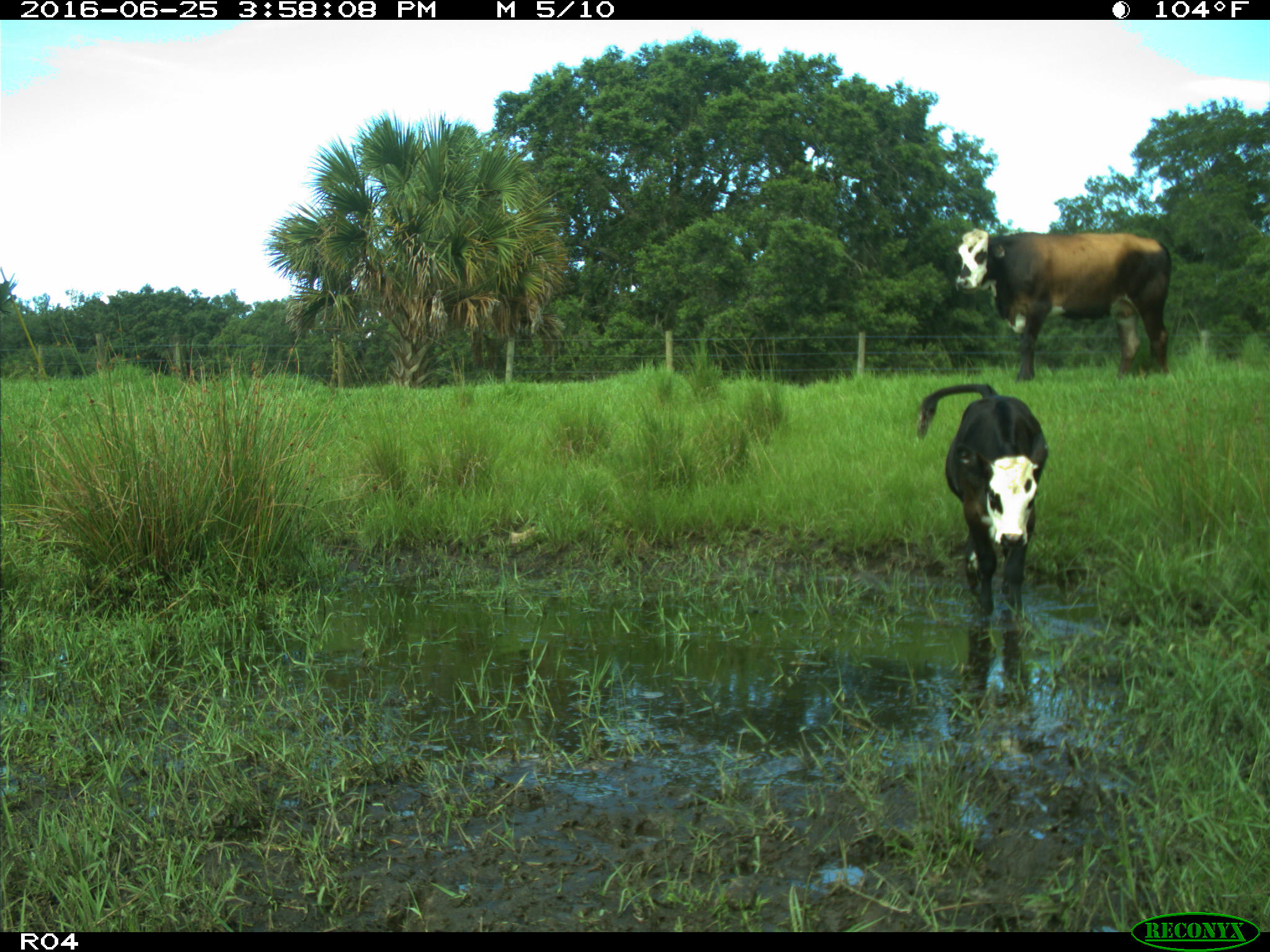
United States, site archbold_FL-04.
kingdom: Animalia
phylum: Chordata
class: Mammalia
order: Artiodactyla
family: Bovidae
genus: Bos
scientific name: Bos taurus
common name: domestic cow